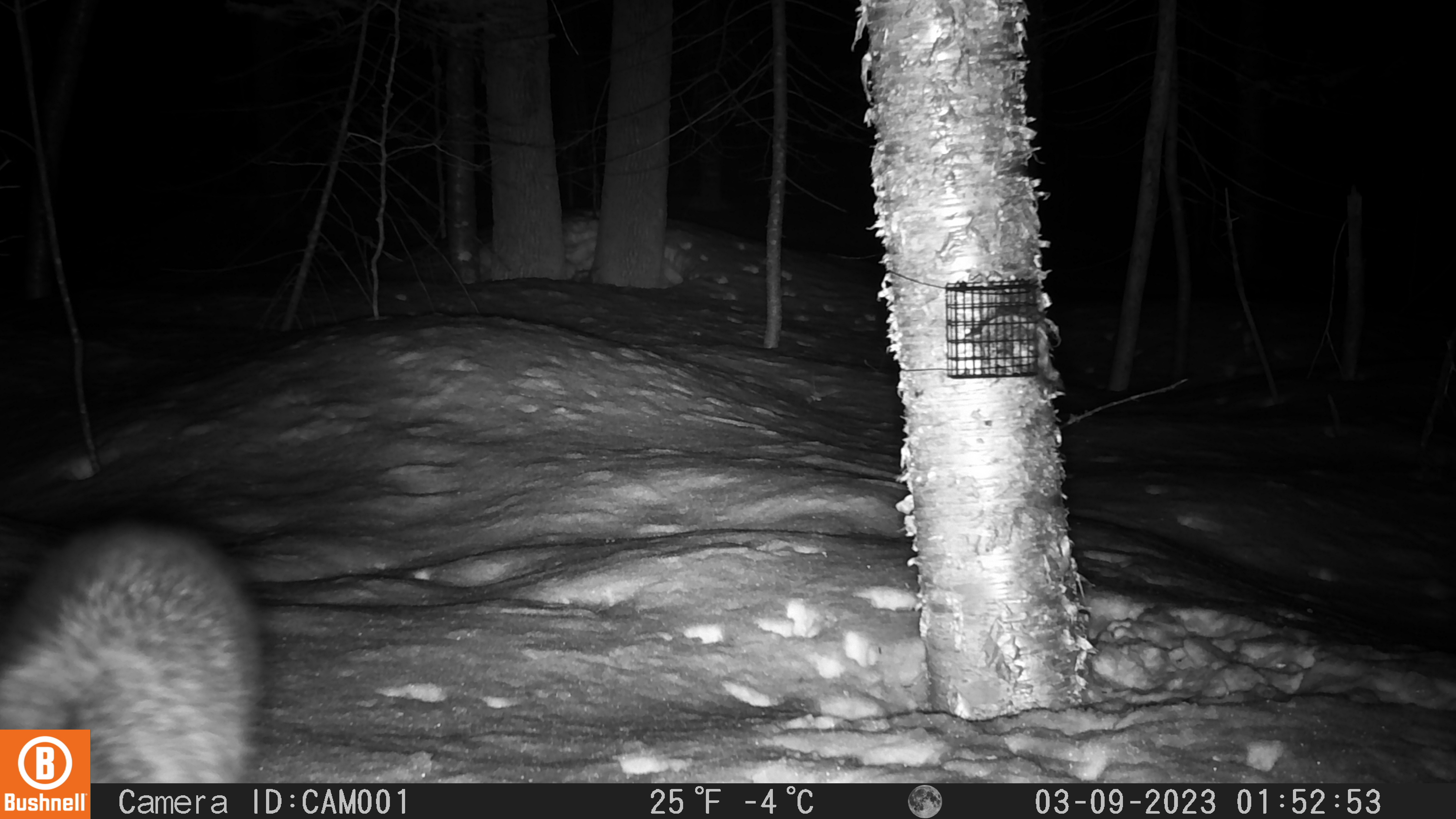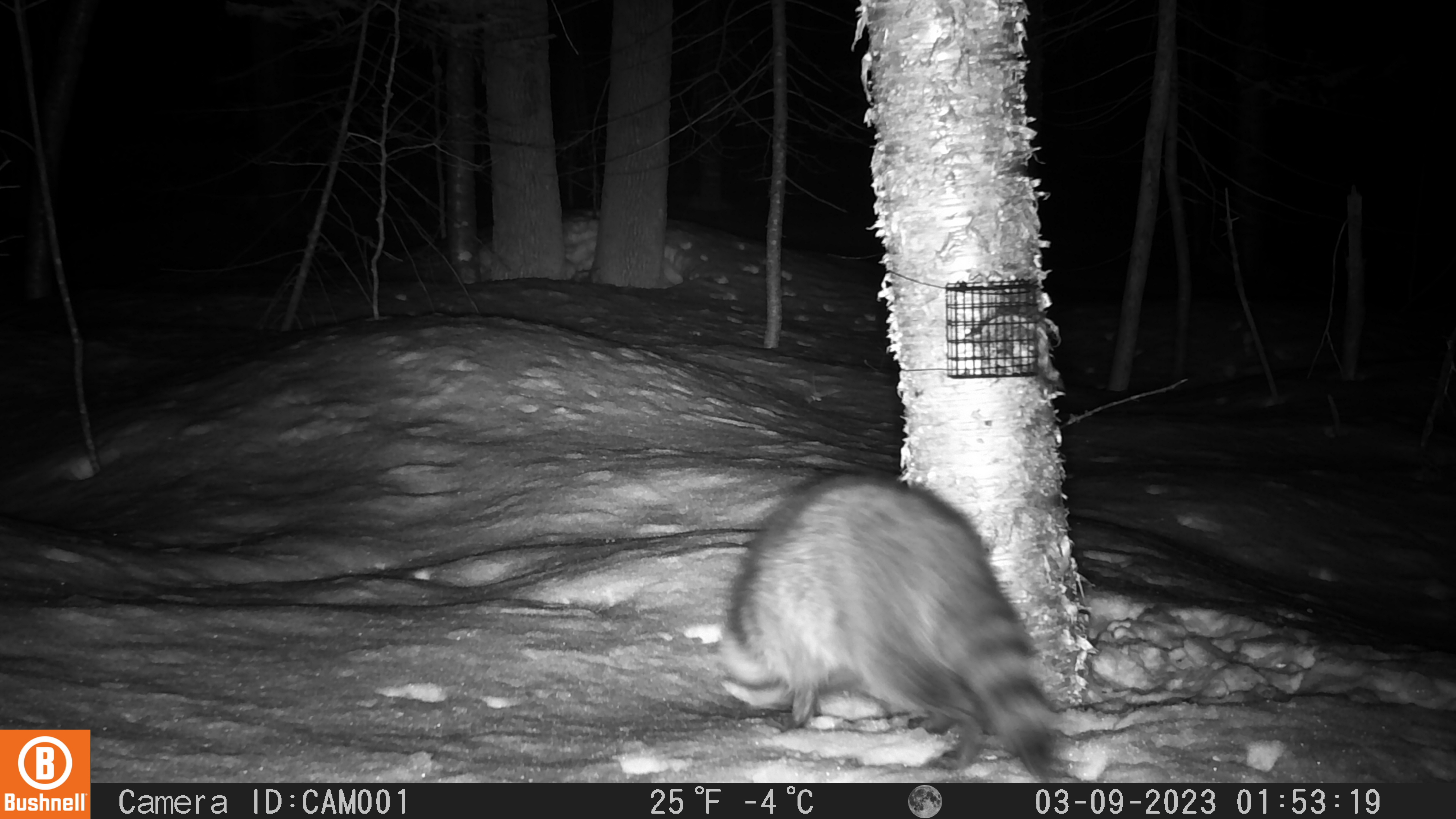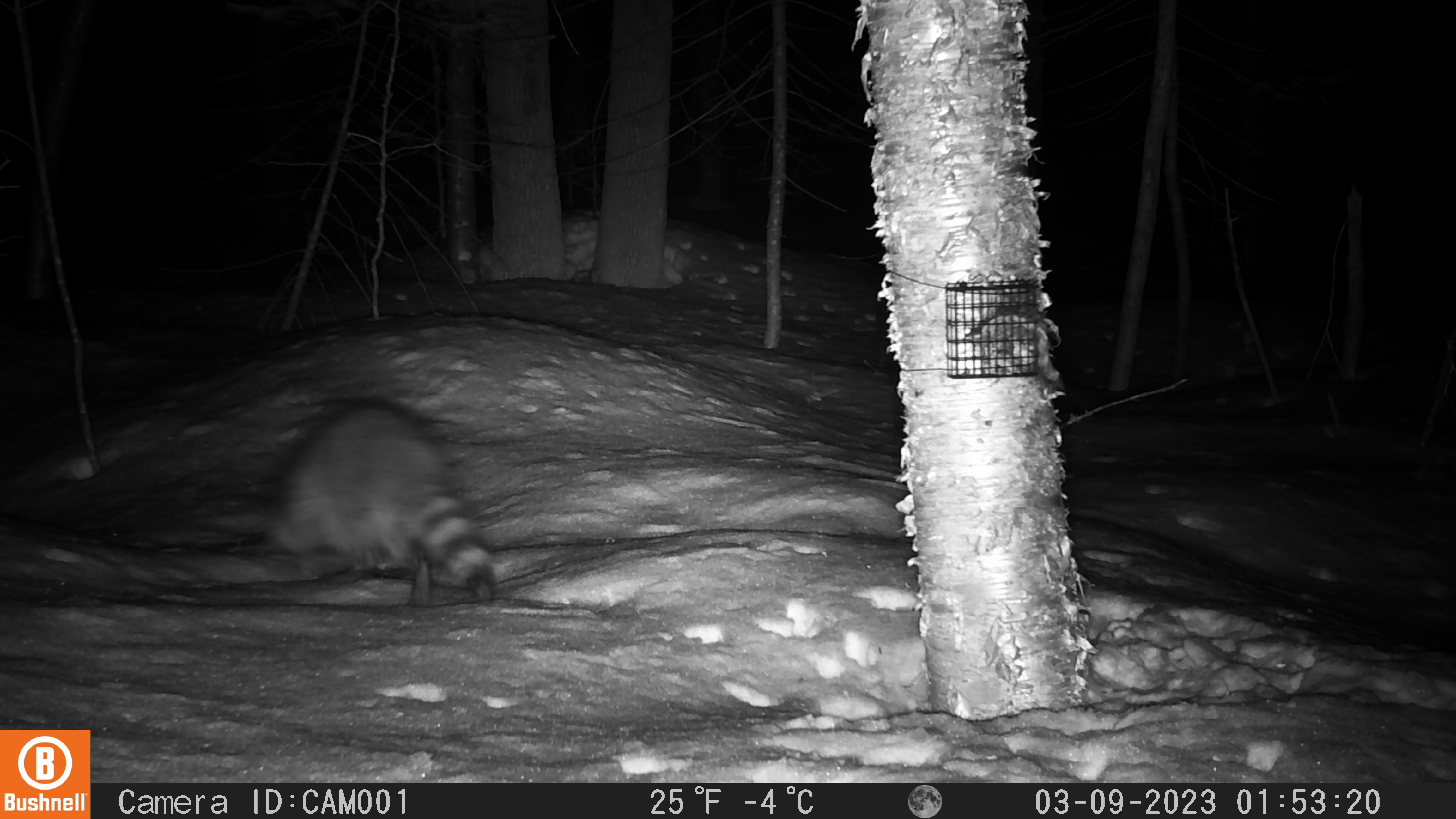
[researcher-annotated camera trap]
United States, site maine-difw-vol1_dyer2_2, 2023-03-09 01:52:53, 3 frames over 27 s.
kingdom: Animalia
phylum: Chordata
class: Mammalia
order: Carnivora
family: Procyonidae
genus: Procyon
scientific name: Procyon lotor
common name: raccoon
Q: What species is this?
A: Raccoon (Procyon lotor).